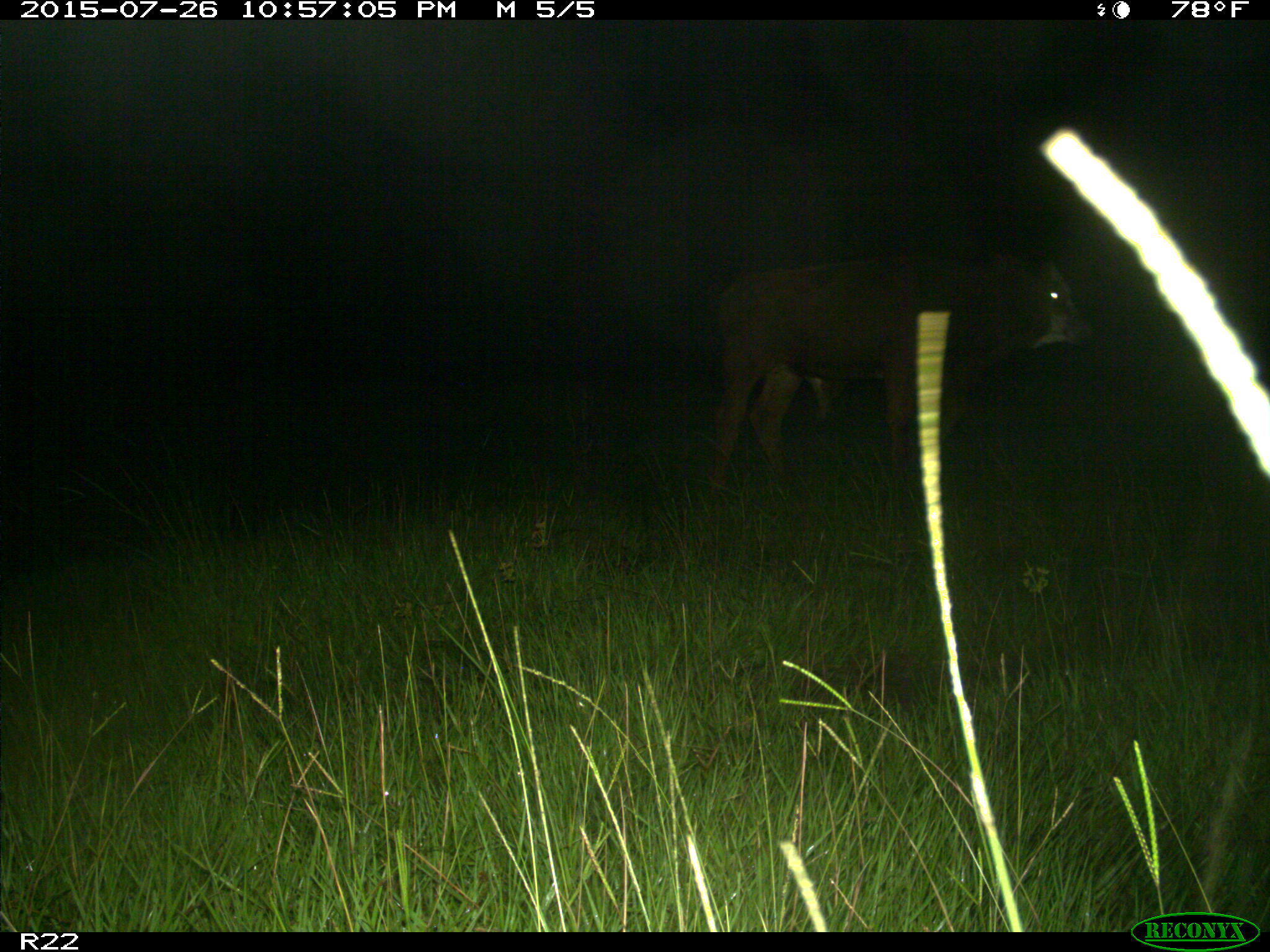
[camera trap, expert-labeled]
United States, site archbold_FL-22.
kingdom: Animalia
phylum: Chordata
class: Mammalia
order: Artiodactyla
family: Bovidae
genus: Bos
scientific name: Bos taurus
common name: domestic cow